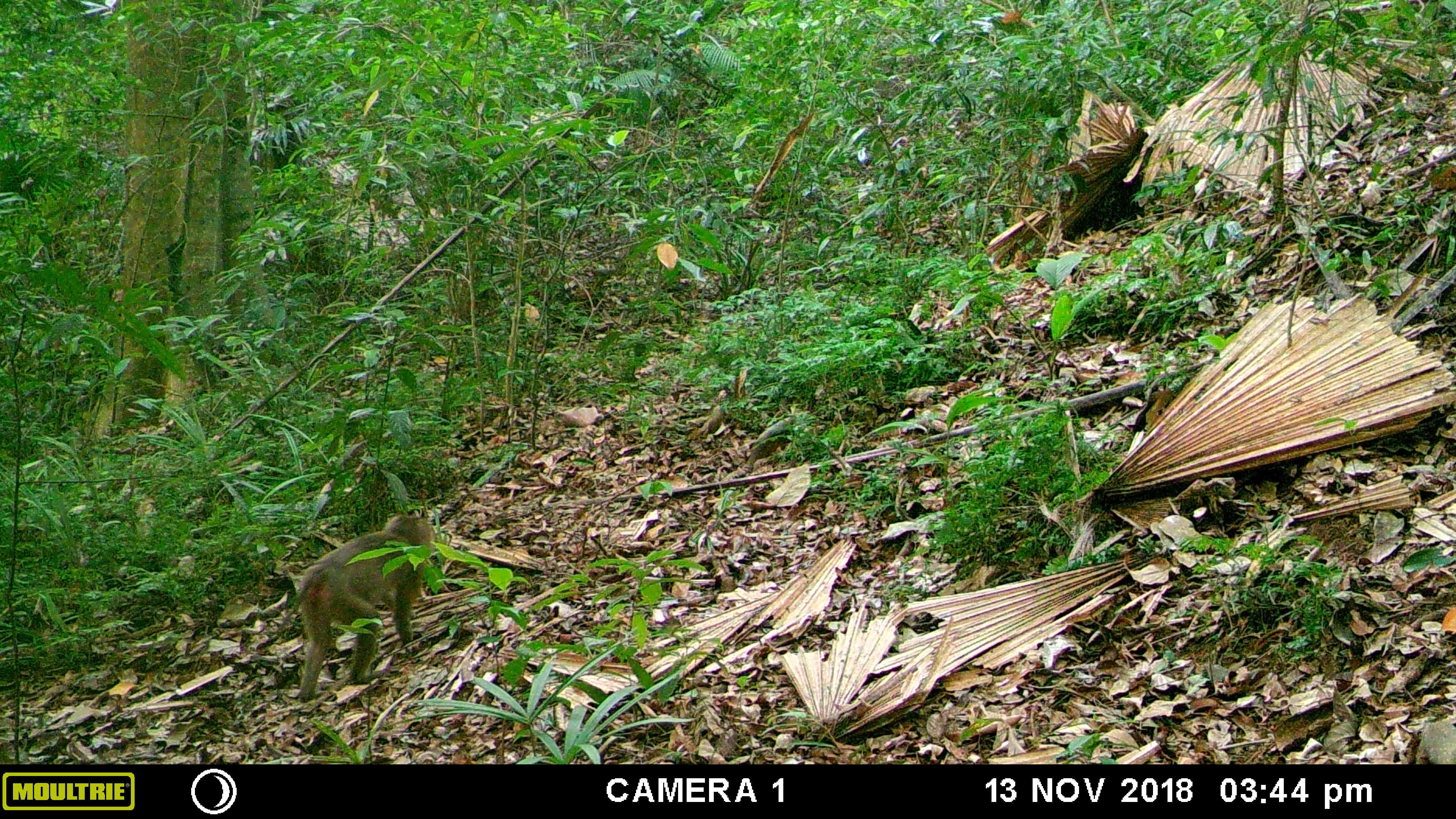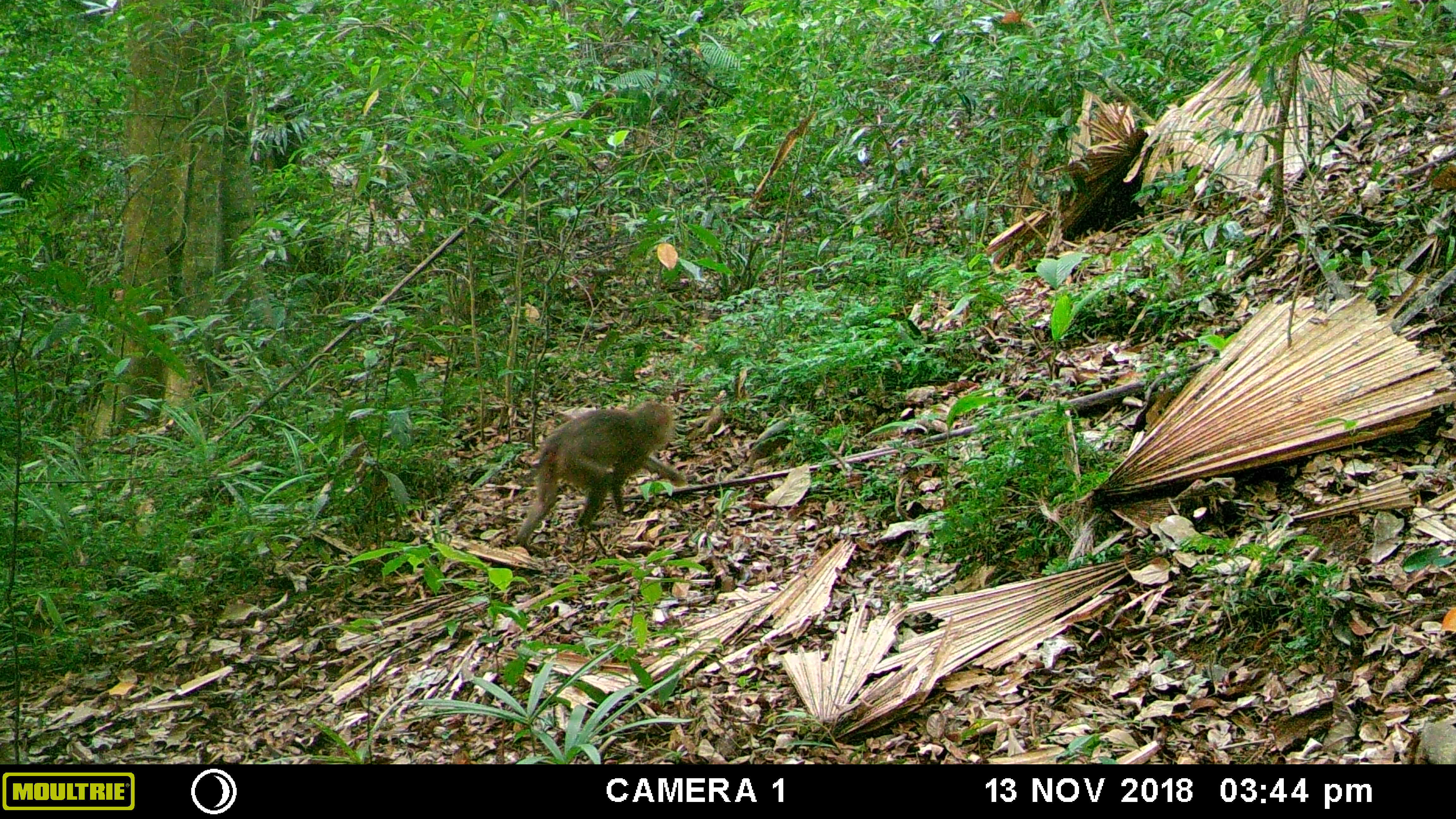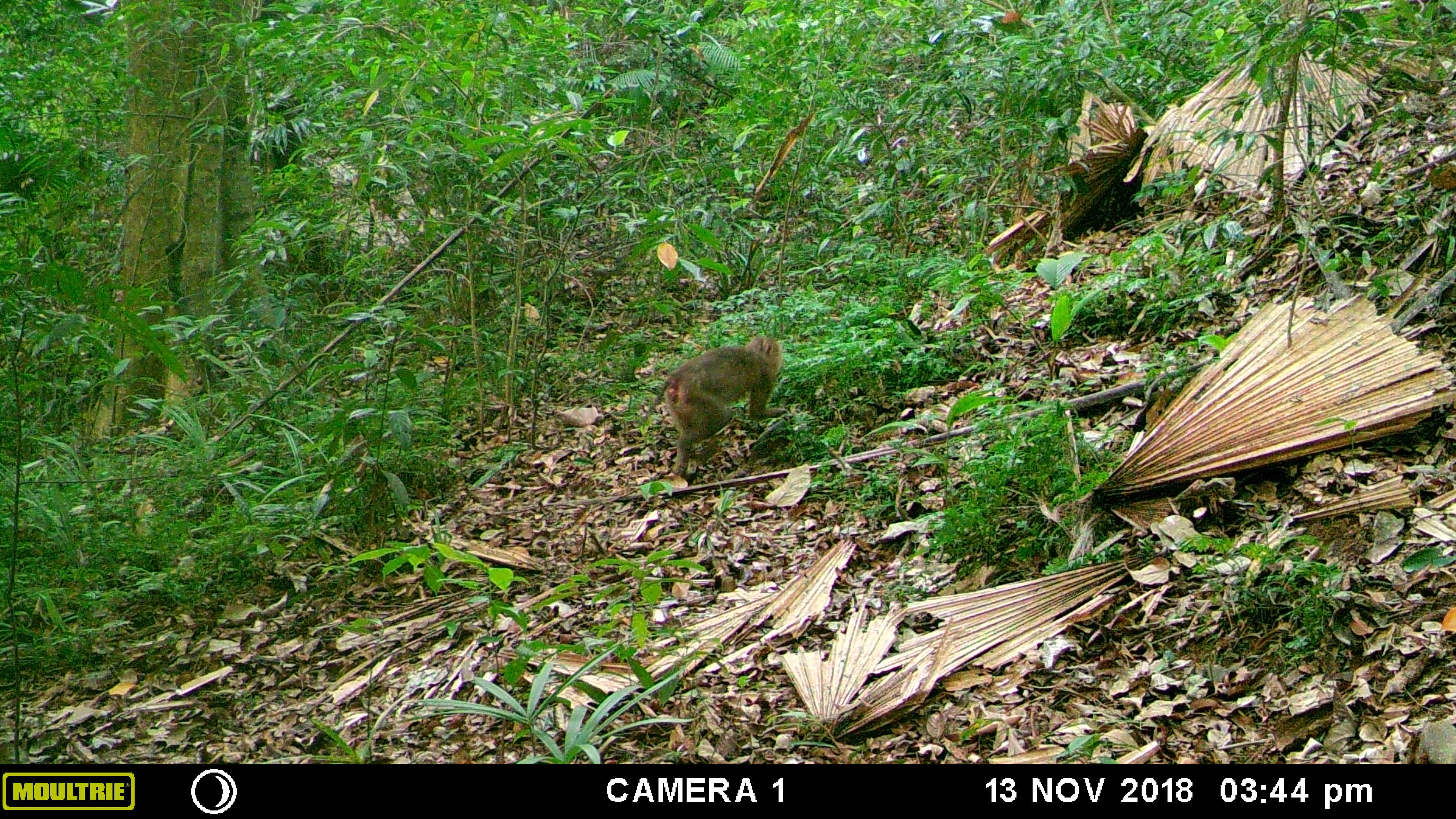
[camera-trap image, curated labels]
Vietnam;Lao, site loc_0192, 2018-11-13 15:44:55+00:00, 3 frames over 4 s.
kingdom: Animalia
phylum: Chordata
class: Mammalia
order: Primates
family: Cercopithecidae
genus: Macaca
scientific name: Macaca nemestrina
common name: pig-tailed macaque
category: pig tailed macaque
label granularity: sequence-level